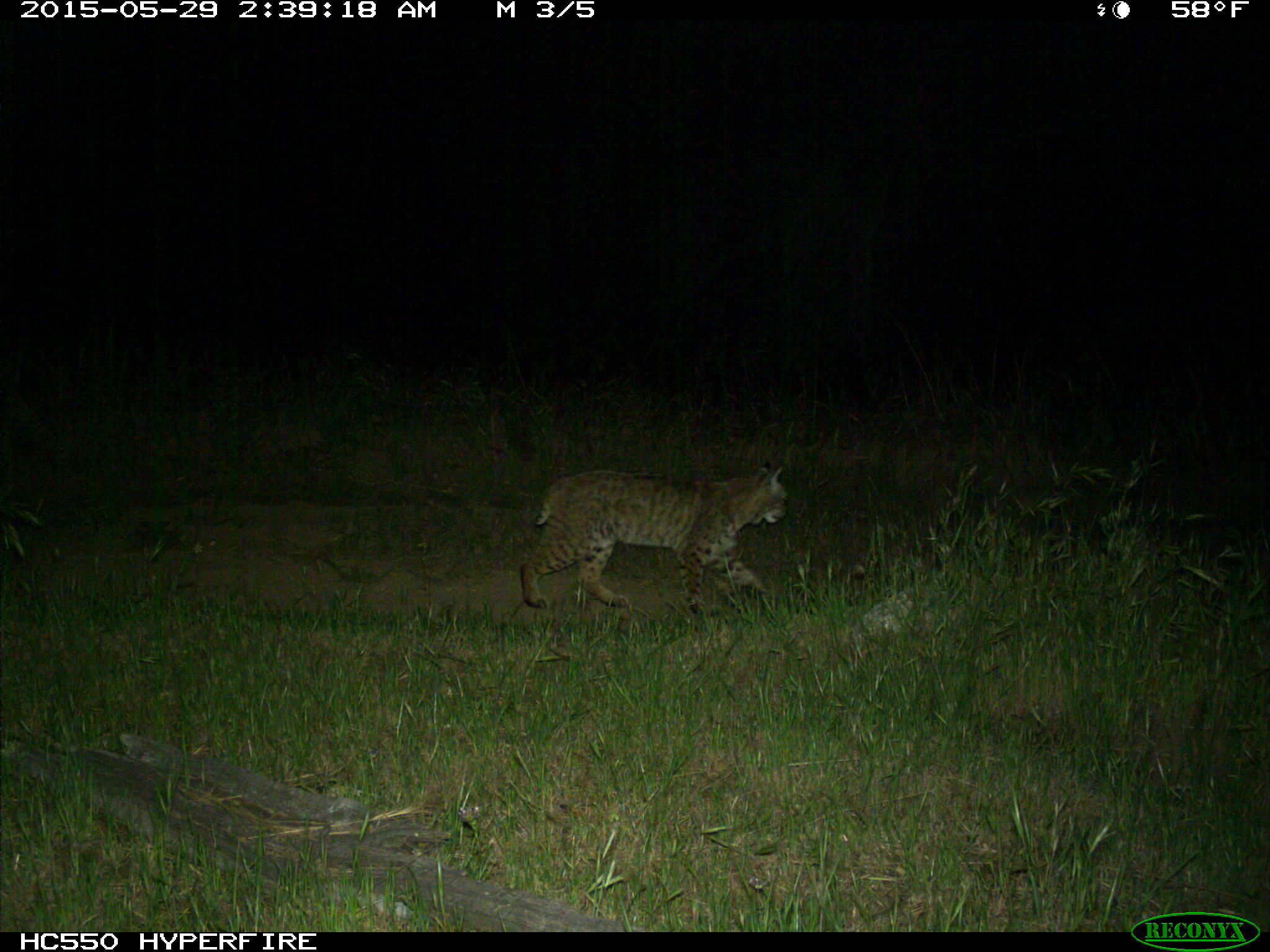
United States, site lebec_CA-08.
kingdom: Animalia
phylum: Chordata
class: Mammalia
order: Carnivora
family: Felidae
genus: Lynx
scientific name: Lynx rufus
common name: bobcat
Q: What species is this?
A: Lynx rufus (bobcat).